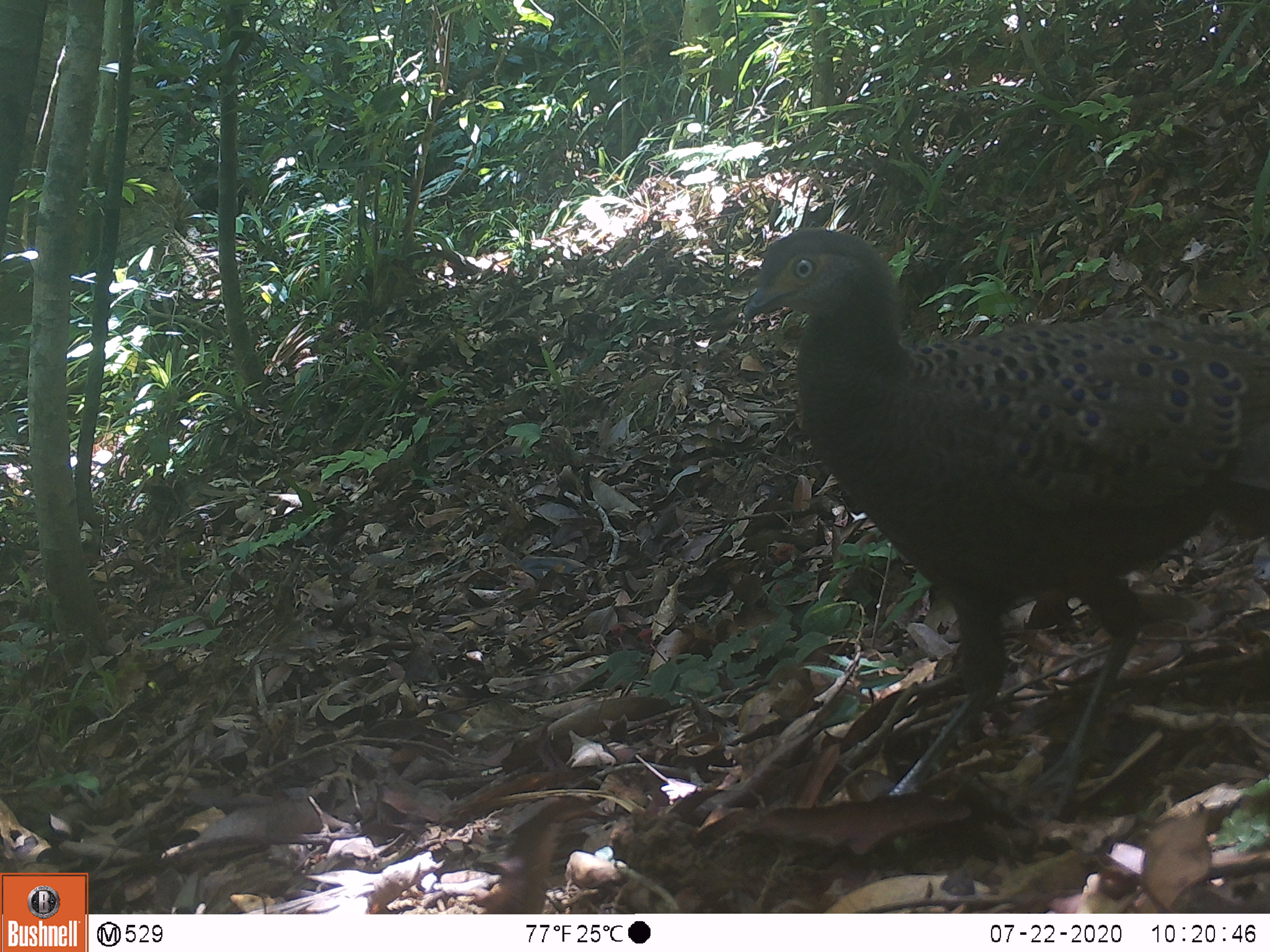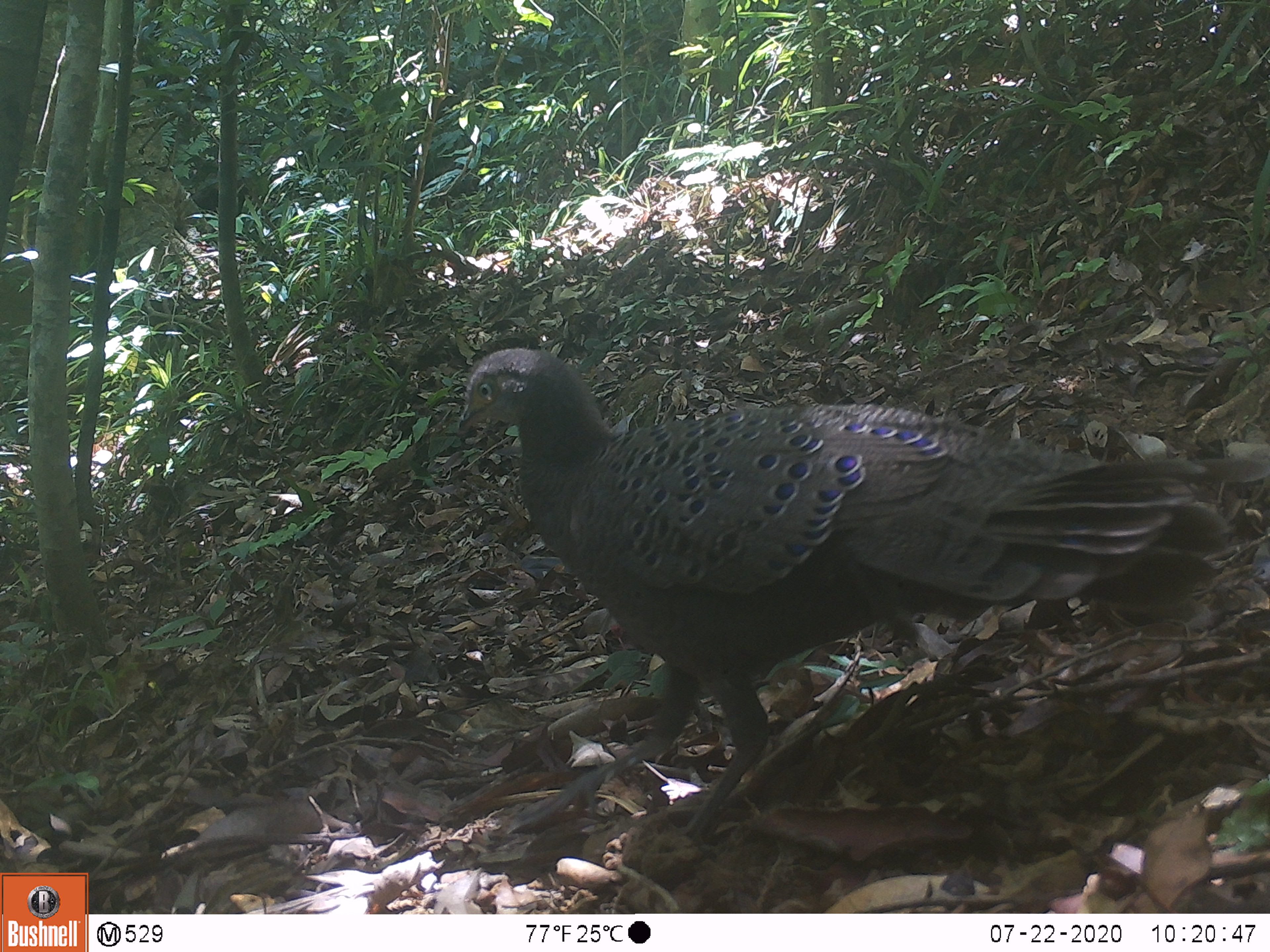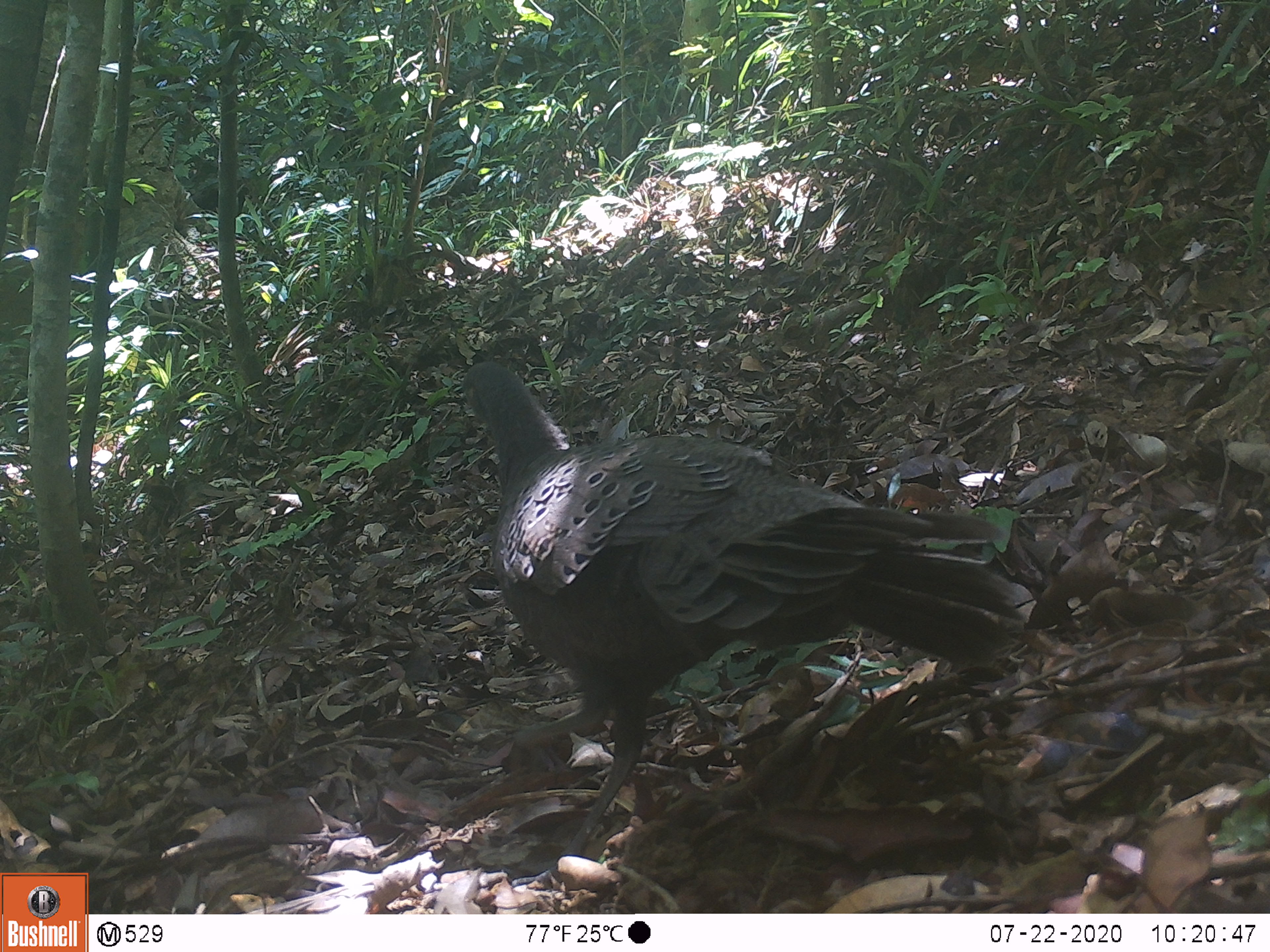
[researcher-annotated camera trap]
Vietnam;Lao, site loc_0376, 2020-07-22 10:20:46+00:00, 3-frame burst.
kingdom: Animalia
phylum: Chordata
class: Aves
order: Galliformes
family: Phasianidae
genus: Polyplectron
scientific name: Polyplectron bicalcaratum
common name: gray peacock-pheasant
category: grey peacock pheasant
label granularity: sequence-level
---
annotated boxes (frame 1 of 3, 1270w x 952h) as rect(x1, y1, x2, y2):
grey peacock pheasant: rect(737, 224, 1265, 820)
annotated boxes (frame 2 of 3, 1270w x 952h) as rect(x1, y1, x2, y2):
grey peacock pheasant: rect(457, 344, 1270, 856)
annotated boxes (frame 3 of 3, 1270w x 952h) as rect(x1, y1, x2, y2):
grey peacock pheasant: rect(460, 359, 1030, 884)